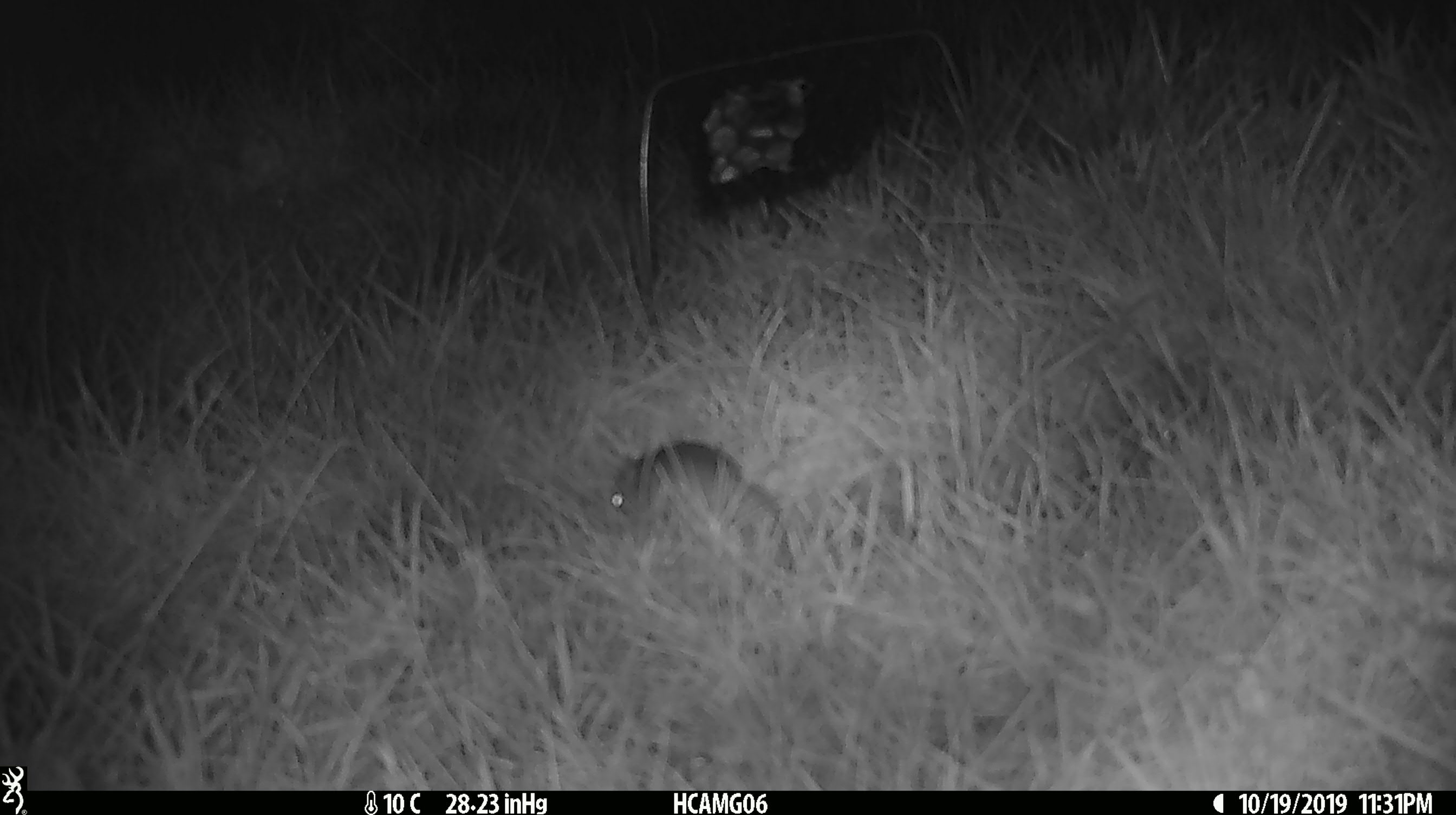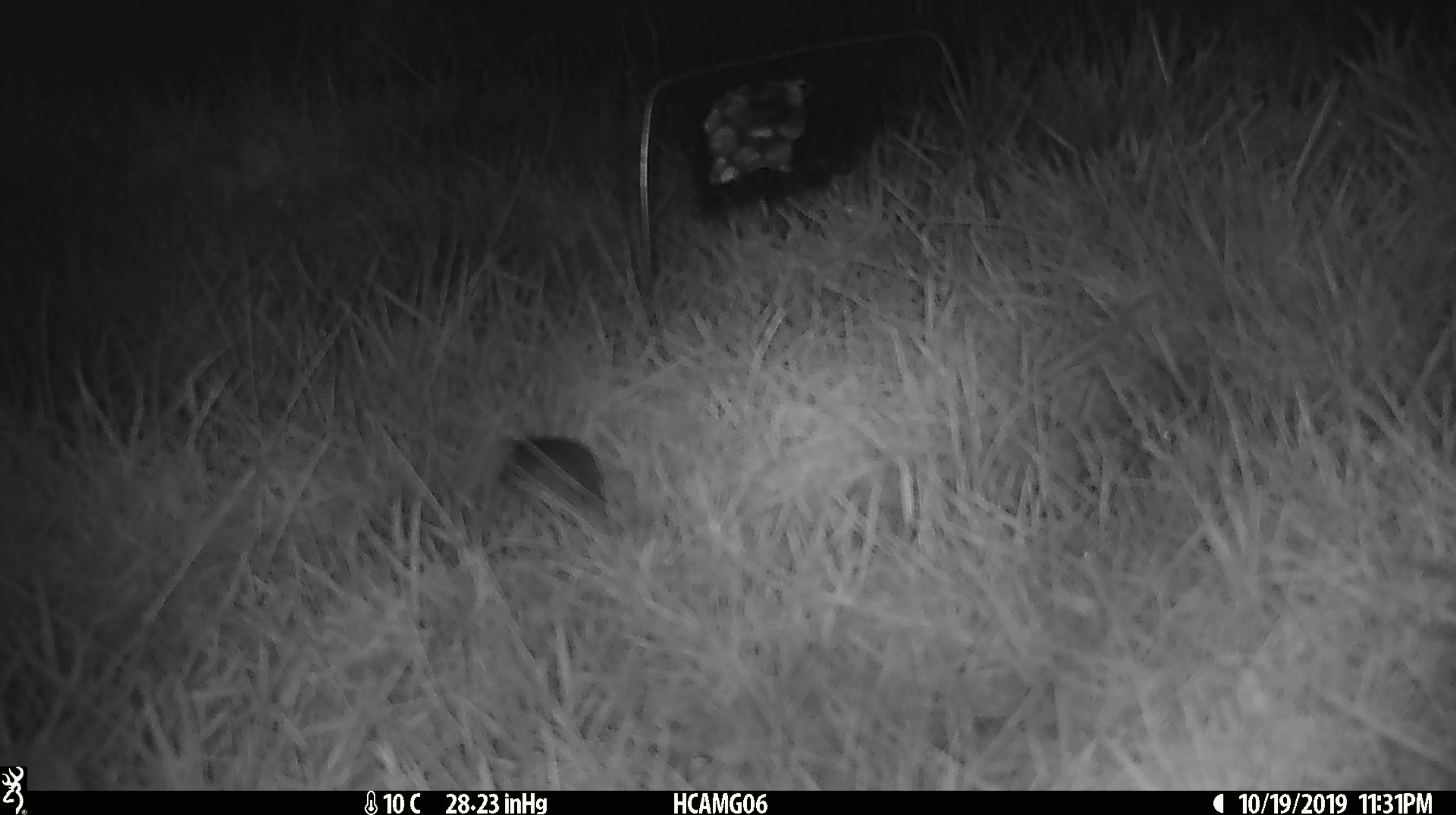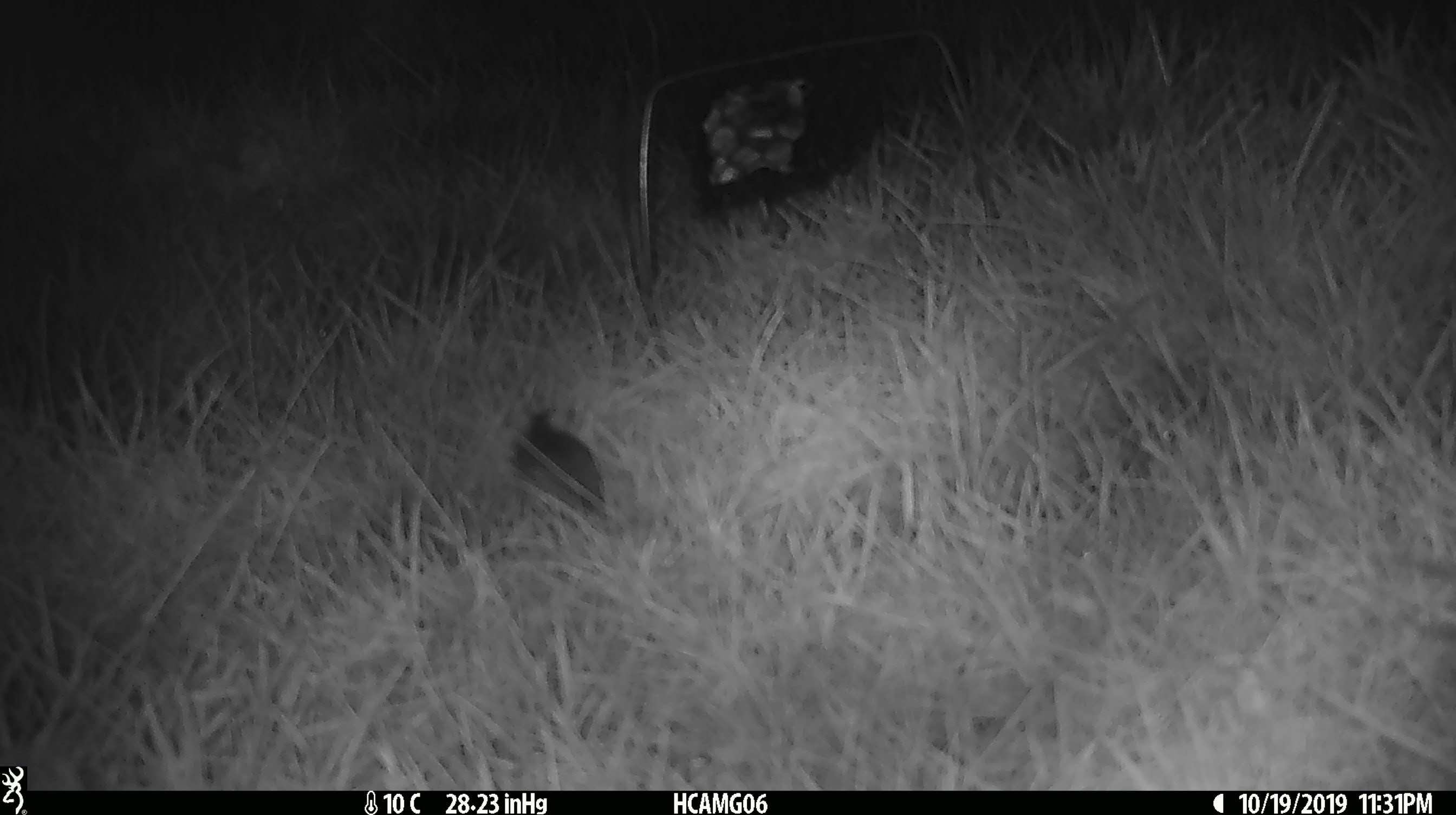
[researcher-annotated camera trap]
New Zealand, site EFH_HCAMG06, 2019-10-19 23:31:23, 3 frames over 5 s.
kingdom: Animalia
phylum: Chordata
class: Mammalia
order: Rodentia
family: Muridae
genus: Mus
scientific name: Mus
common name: mouse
Mouse (Mus).